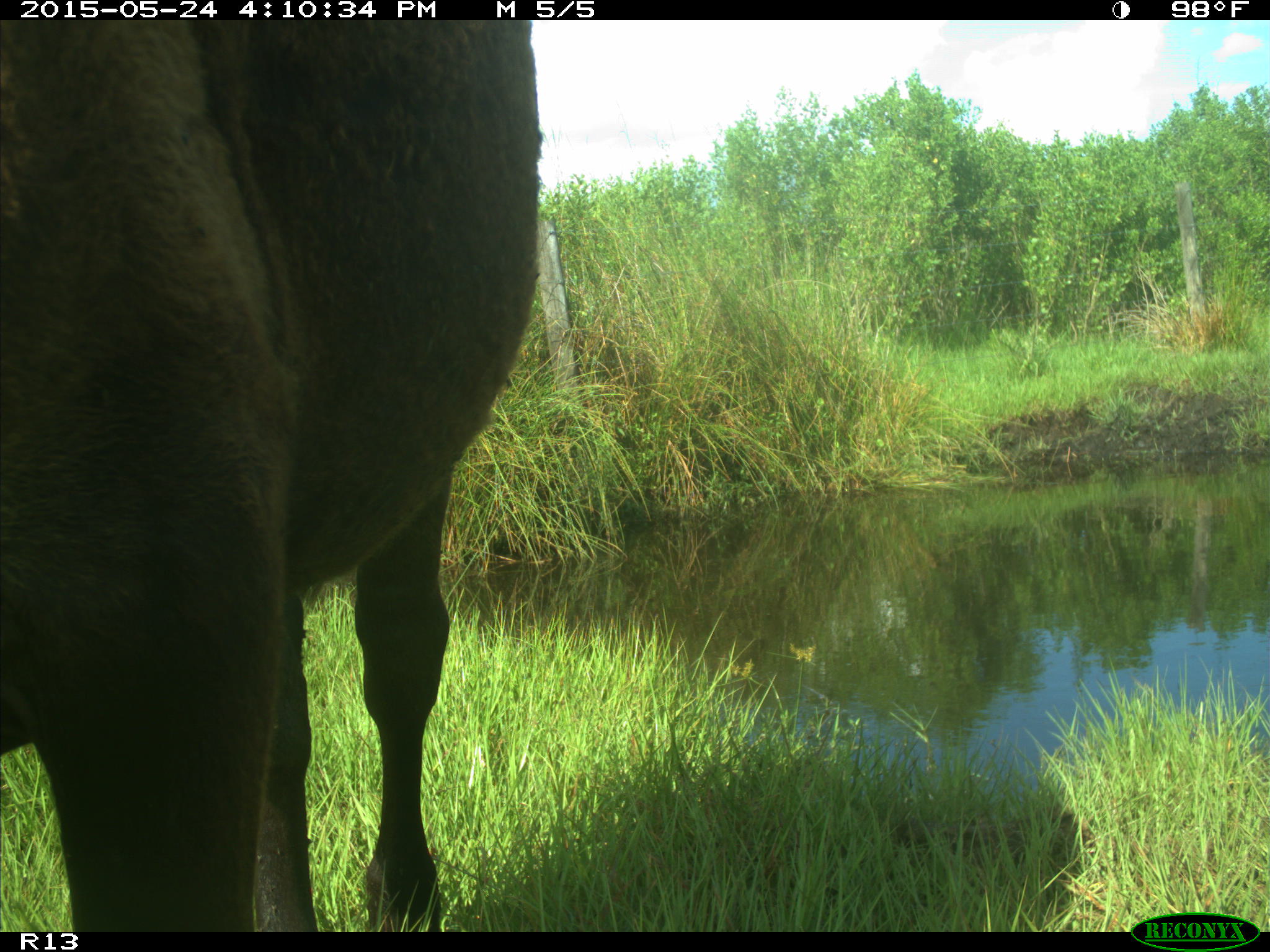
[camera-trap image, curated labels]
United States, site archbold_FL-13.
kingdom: Animalia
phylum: Chordata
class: Mammalia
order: Artiodactyla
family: Bovidae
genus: Bos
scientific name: Bos taurus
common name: domestic cow